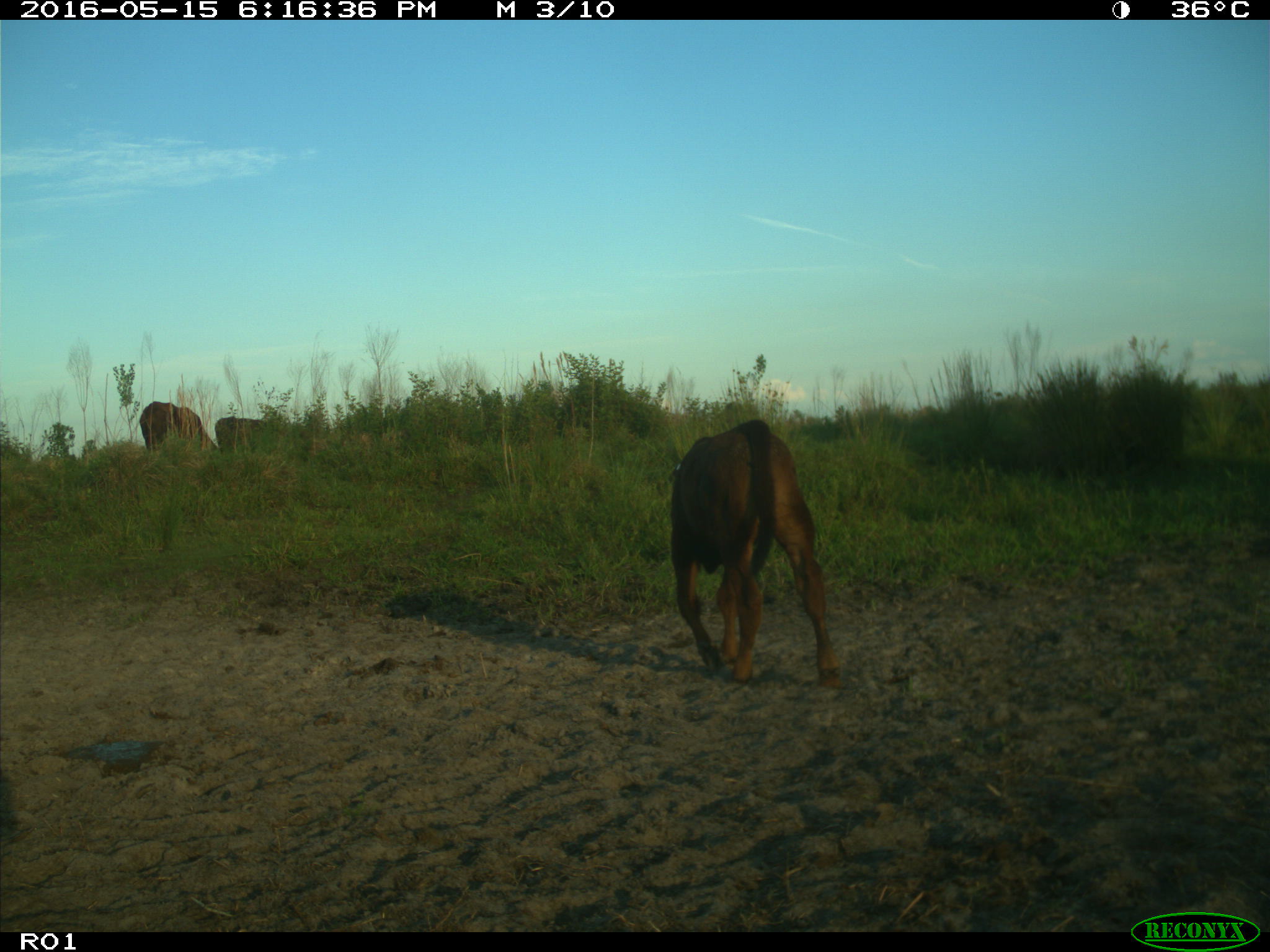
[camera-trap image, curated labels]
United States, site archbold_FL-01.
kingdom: Animalia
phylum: Chordata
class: Mammalia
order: Artiodactyla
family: Bovidae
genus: Bos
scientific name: Bos taurus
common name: domestic cow